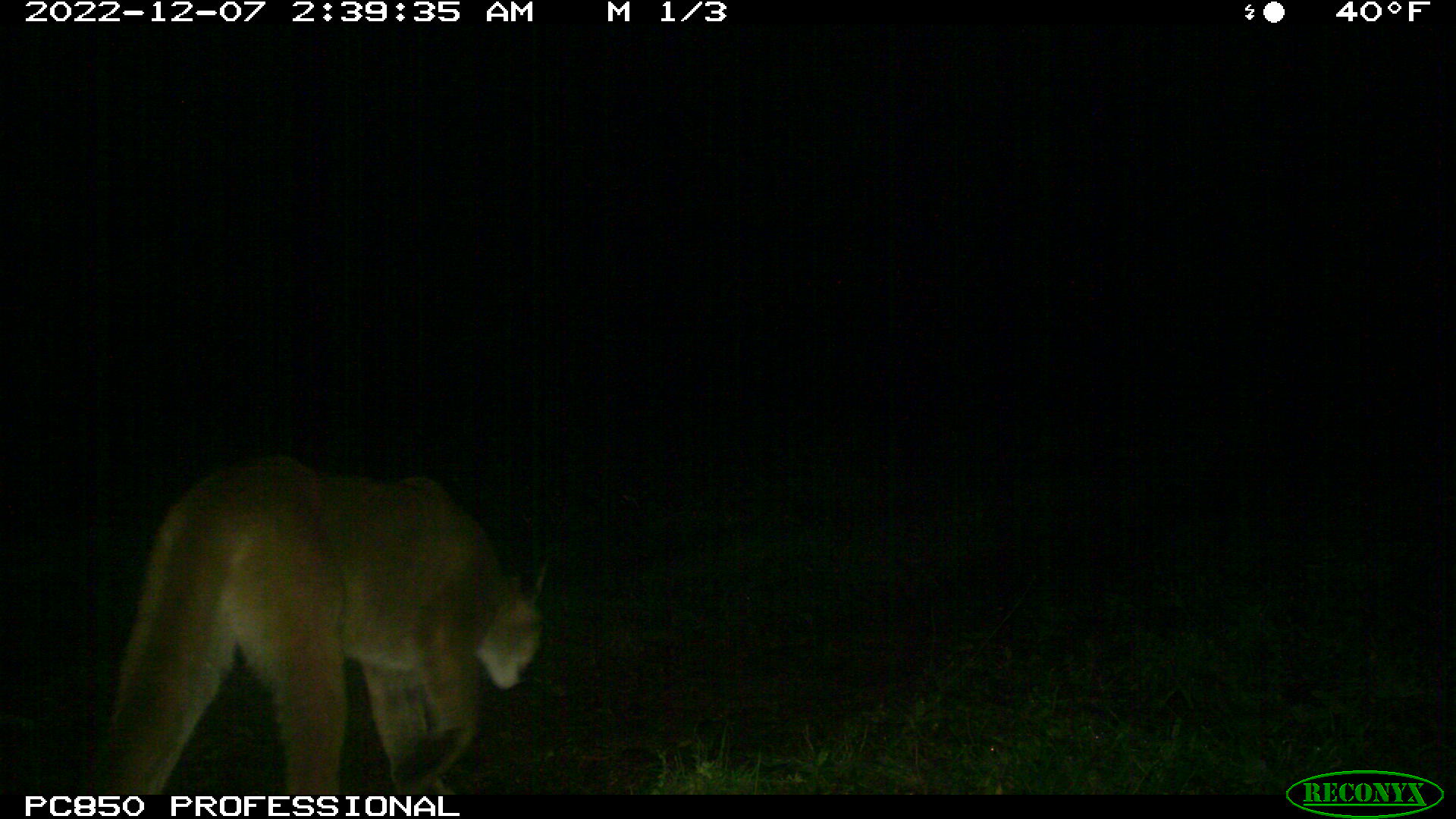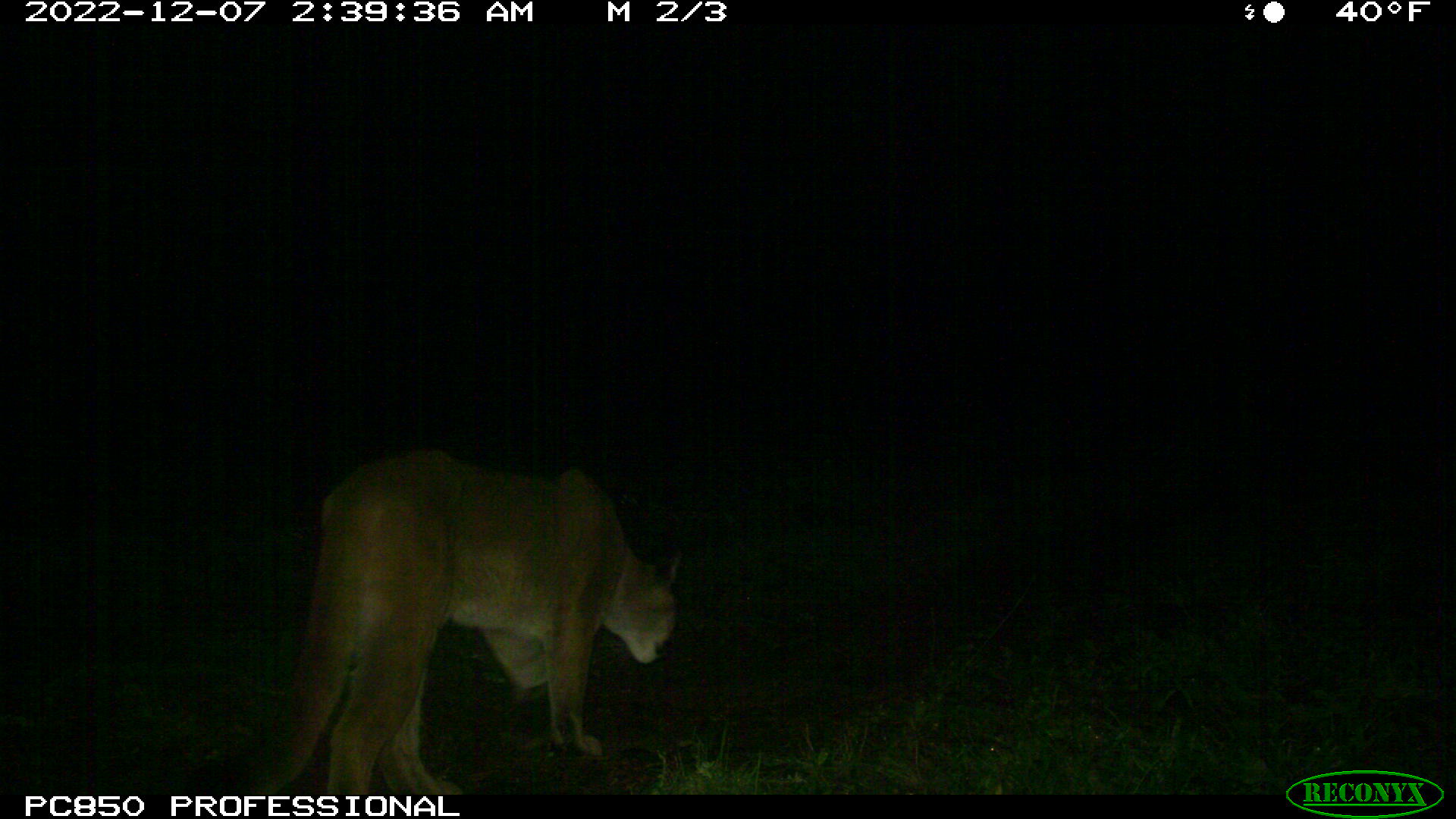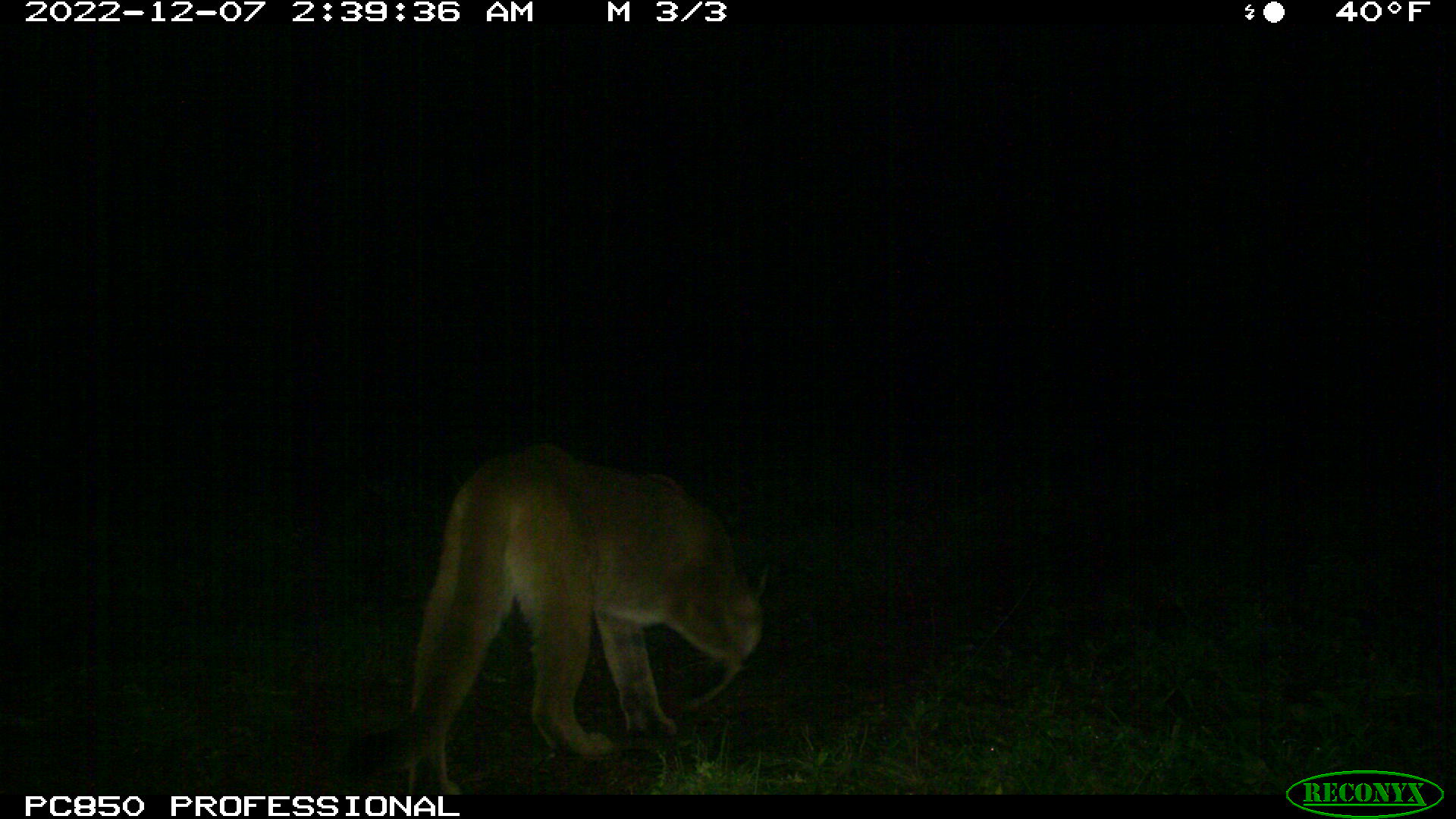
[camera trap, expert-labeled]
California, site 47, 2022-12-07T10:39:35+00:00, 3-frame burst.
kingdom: Animalia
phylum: Chordata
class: Mammalia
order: Carnivora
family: Felidae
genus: Puma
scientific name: Puma concolor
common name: puma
Puma (Puma concolor).